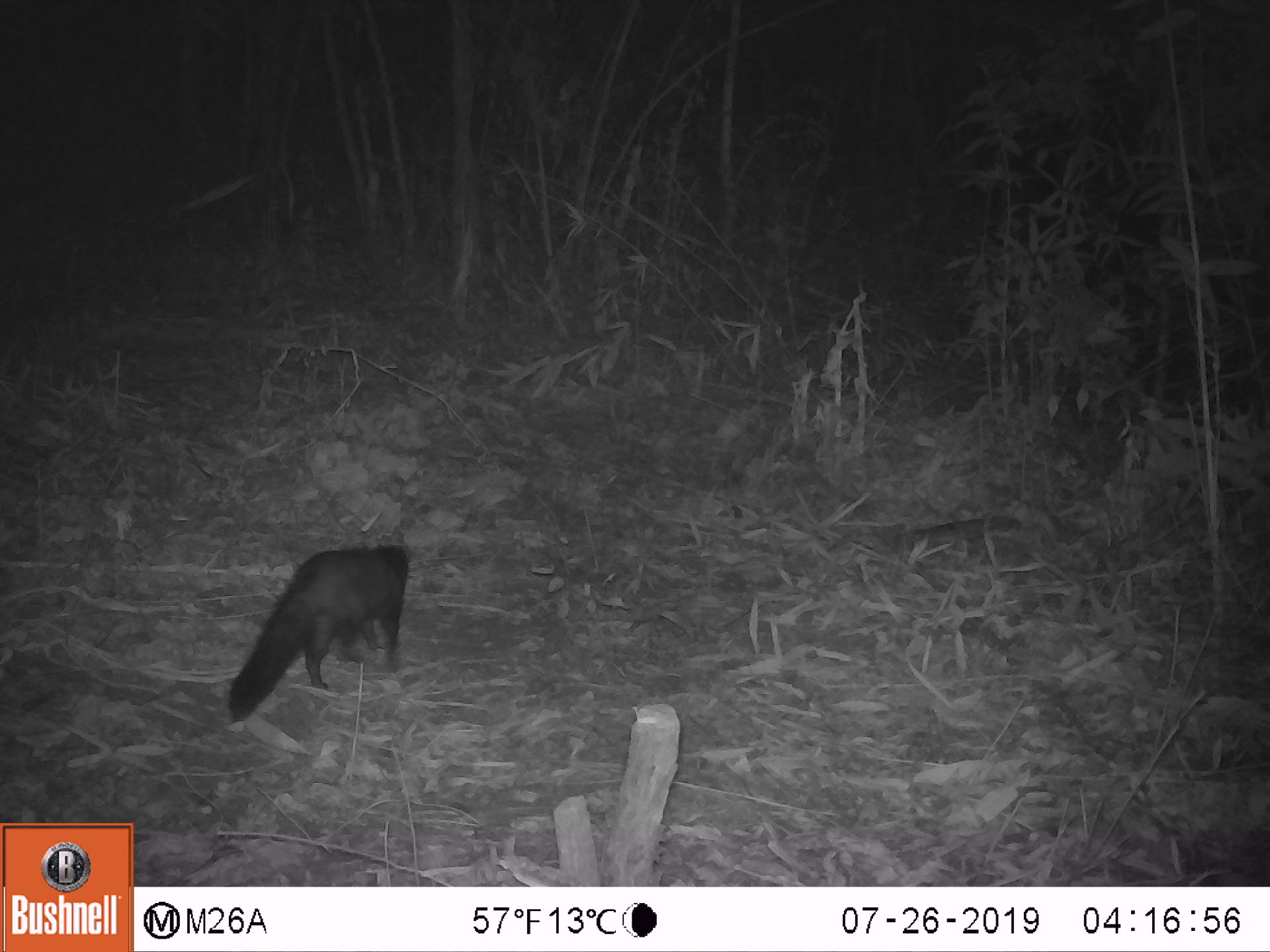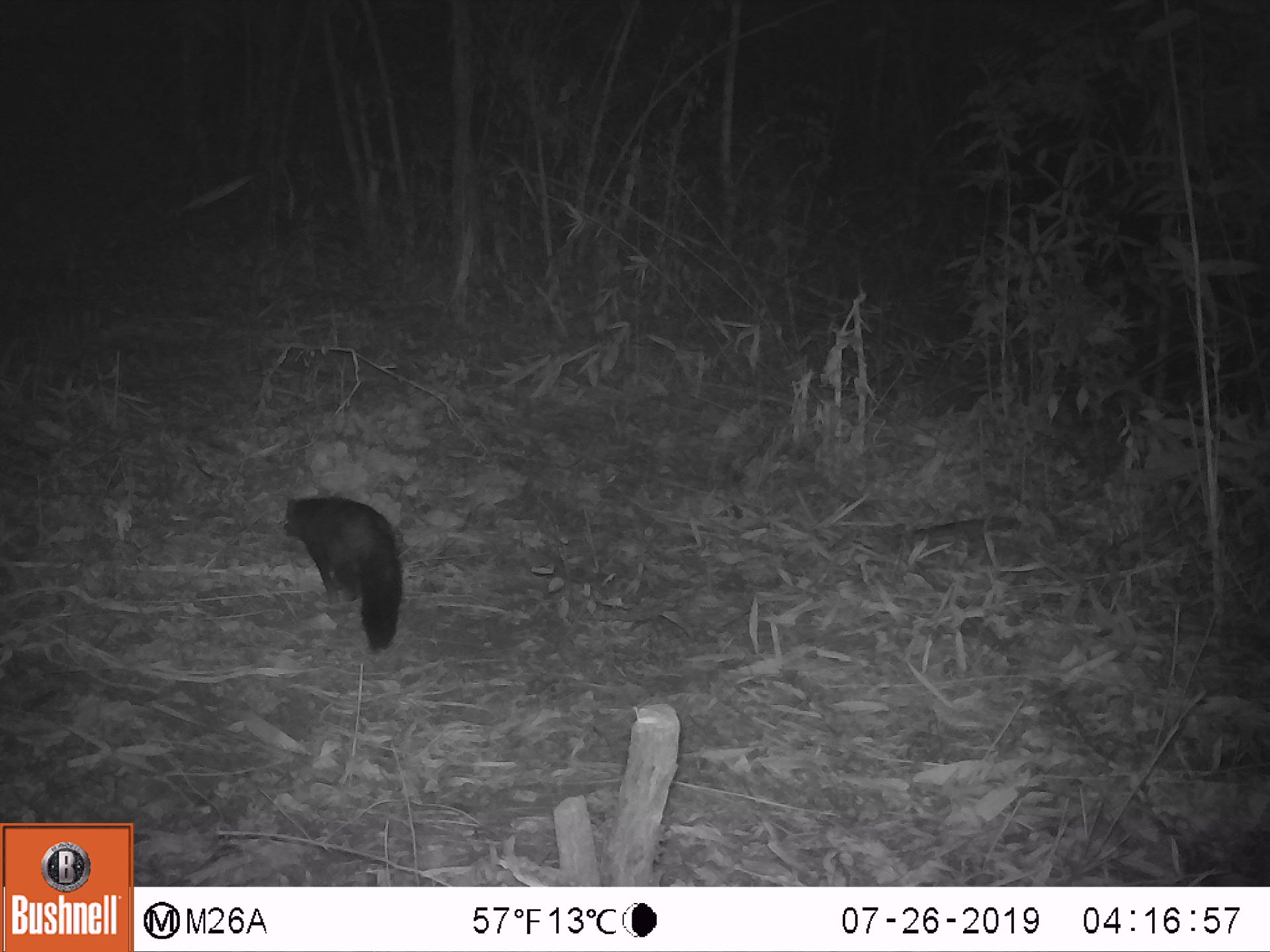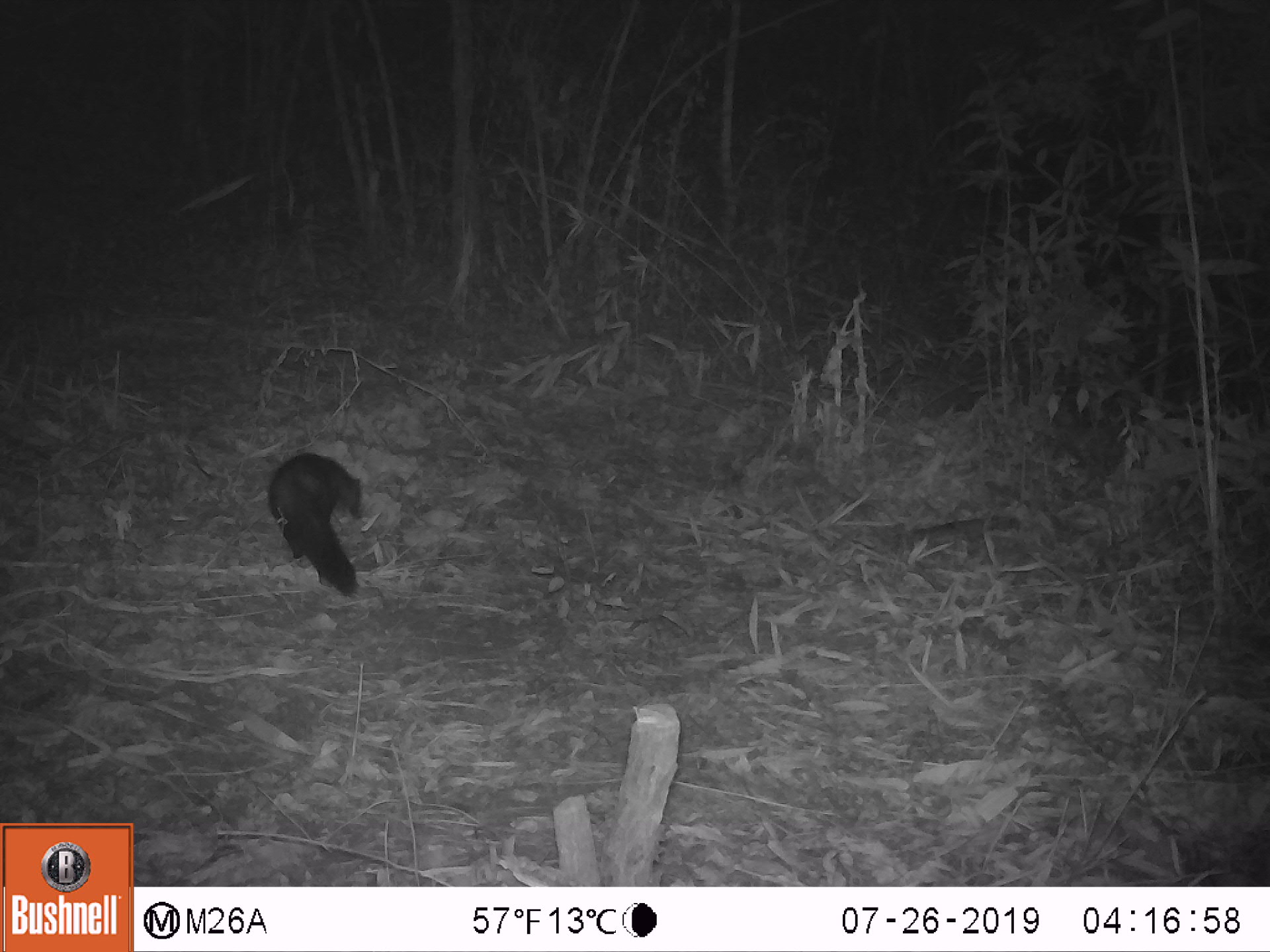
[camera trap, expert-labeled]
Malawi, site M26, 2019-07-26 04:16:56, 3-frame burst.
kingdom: Animalia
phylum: Chordata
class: Mammalia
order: Carnivora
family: Herpestidae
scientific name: Herpestidae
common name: mongoose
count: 1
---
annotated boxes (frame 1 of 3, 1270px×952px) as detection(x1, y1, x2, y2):
mongoose: detection(224, 538, 410, 727)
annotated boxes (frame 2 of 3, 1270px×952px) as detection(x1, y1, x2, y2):
mongoose: detection(280, 484, 401, 654)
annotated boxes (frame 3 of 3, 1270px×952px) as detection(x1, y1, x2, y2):
mongoose: detection(251, 456, 373, 596); detection(373, 454, 374, 456)